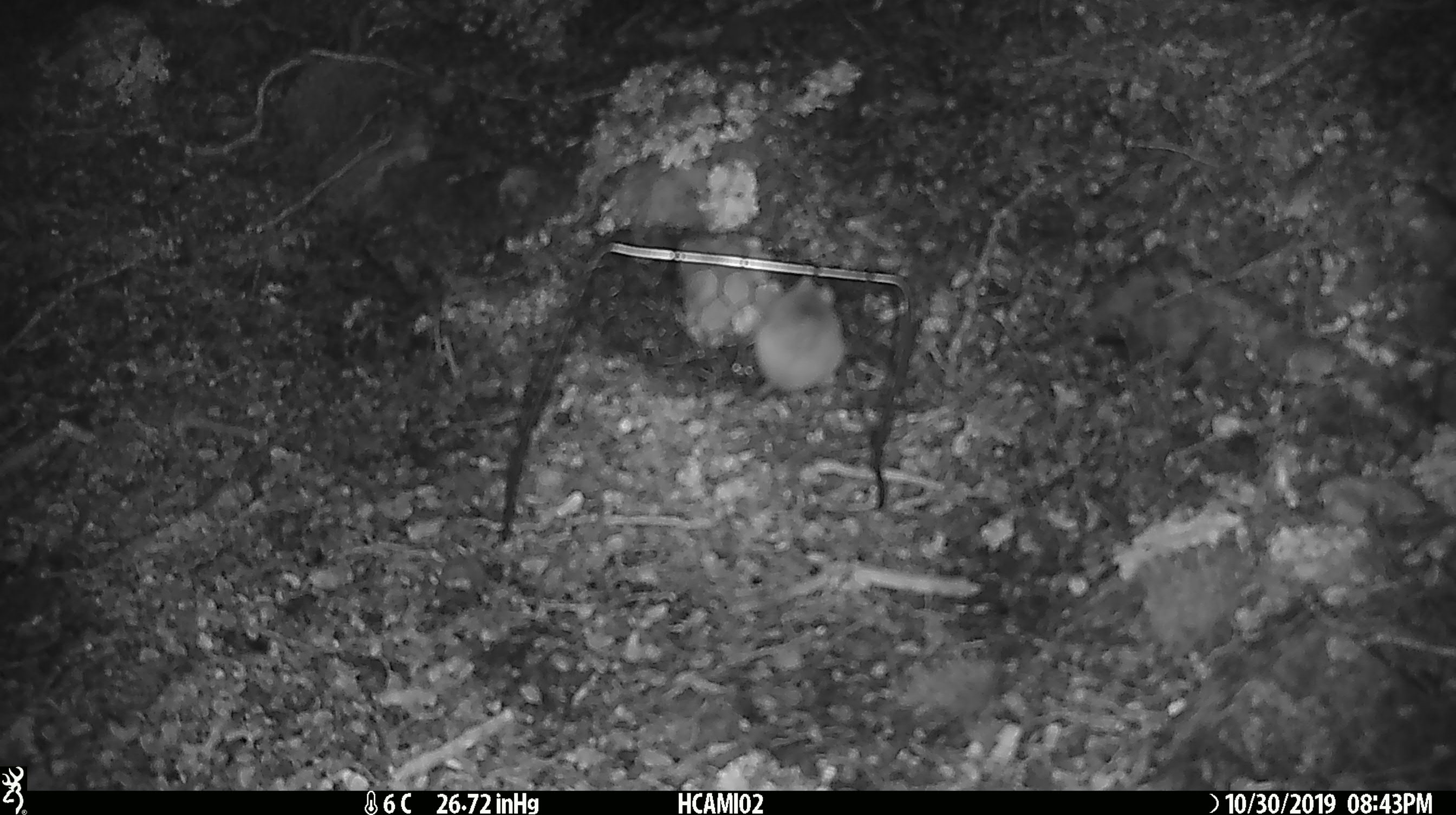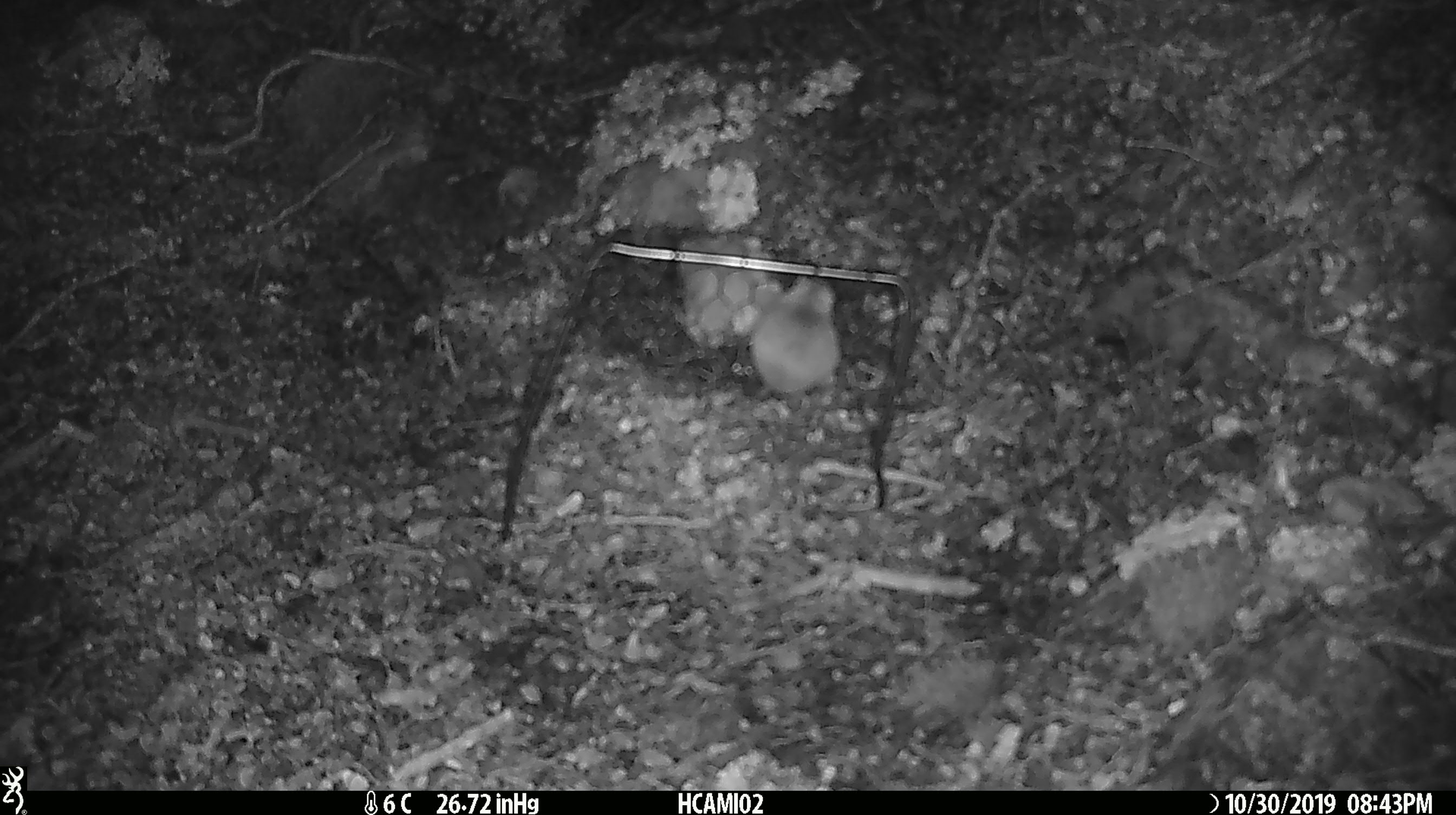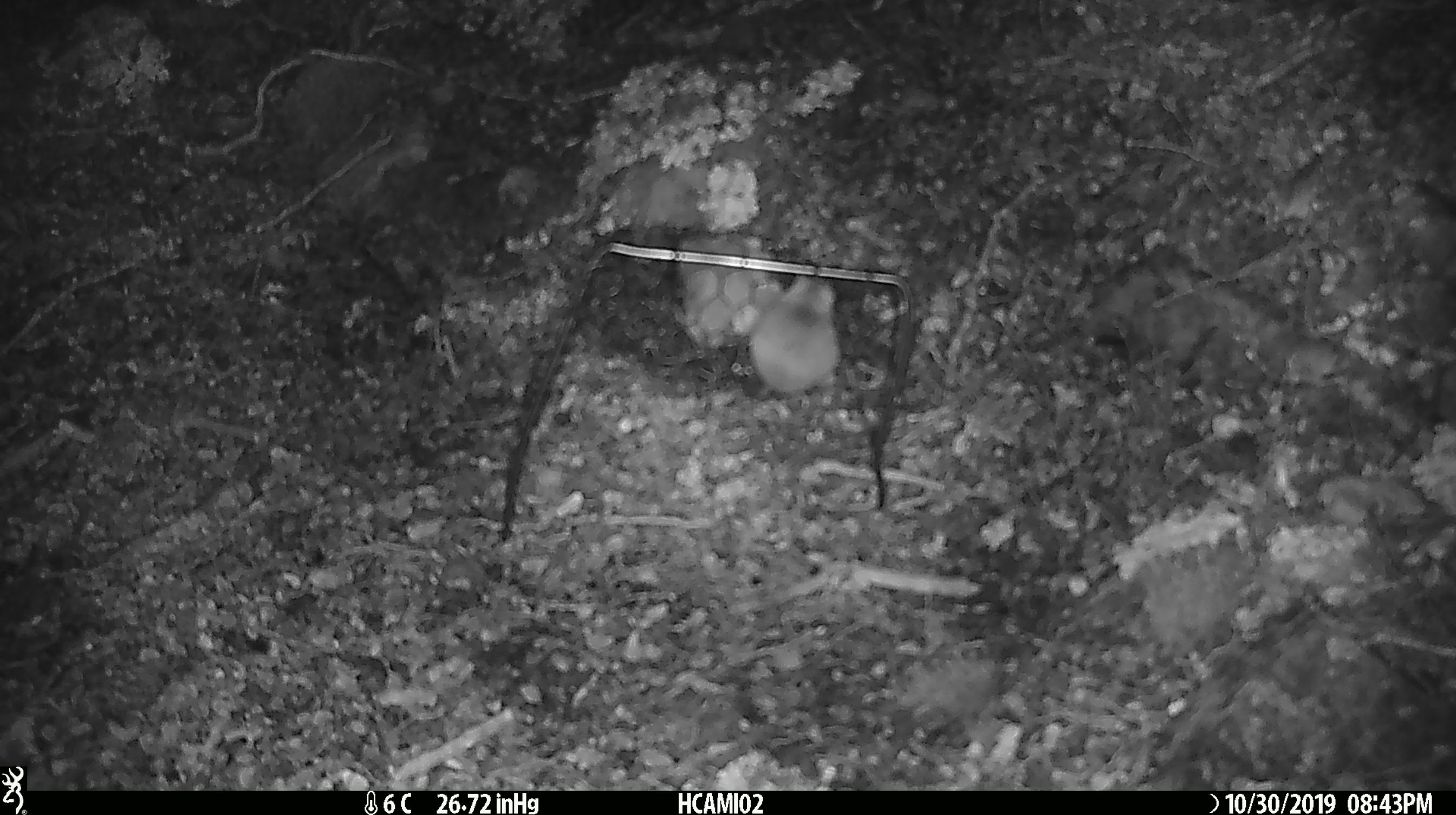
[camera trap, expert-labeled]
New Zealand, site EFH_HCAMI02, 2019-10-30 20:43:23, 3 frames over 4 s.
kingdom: Animalia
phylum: Chordata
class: Mammalia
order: Rodentia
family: Muridae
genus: Mus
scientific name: Mus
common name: mouse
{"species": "mouse (Mus)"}